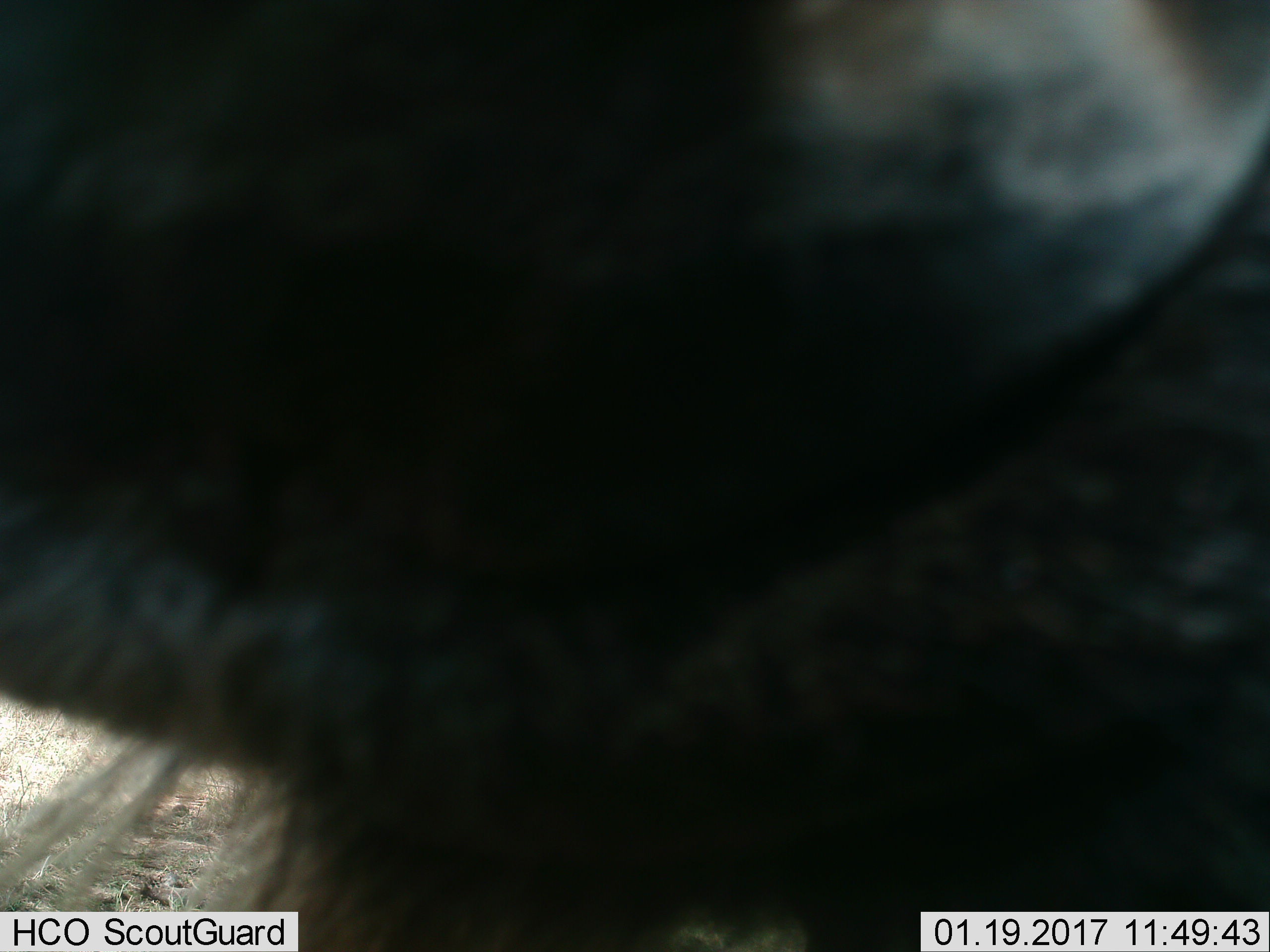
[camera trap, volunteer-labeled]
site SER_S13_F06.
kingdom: Animalia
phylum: Chordata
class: Mammalia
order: Artiodactyla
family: Bovidae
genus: Connochaetes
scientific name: Connochaetes taurinus taurinus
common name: blue wildebeest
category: wildebeestblue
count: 1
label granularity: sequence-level